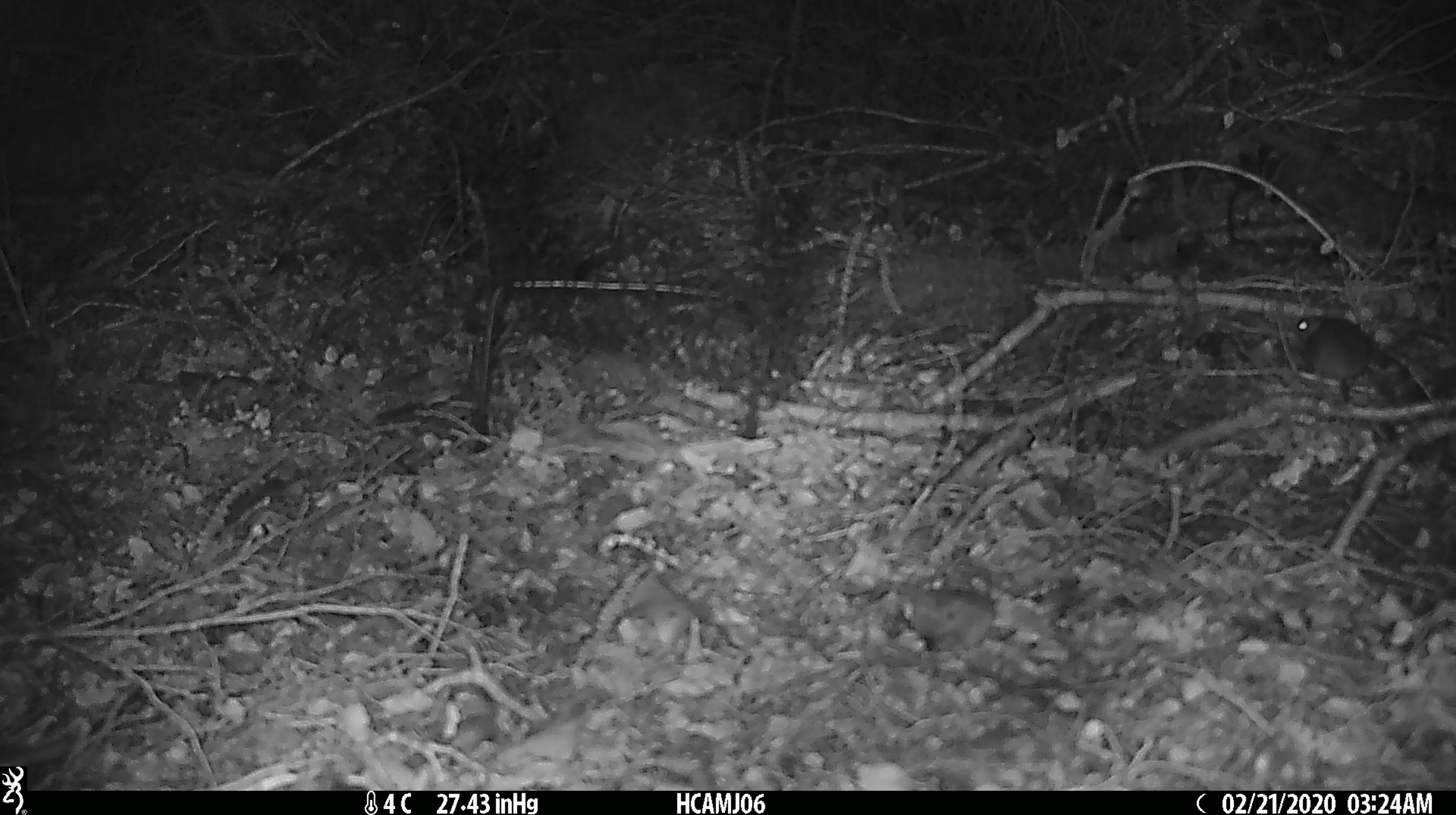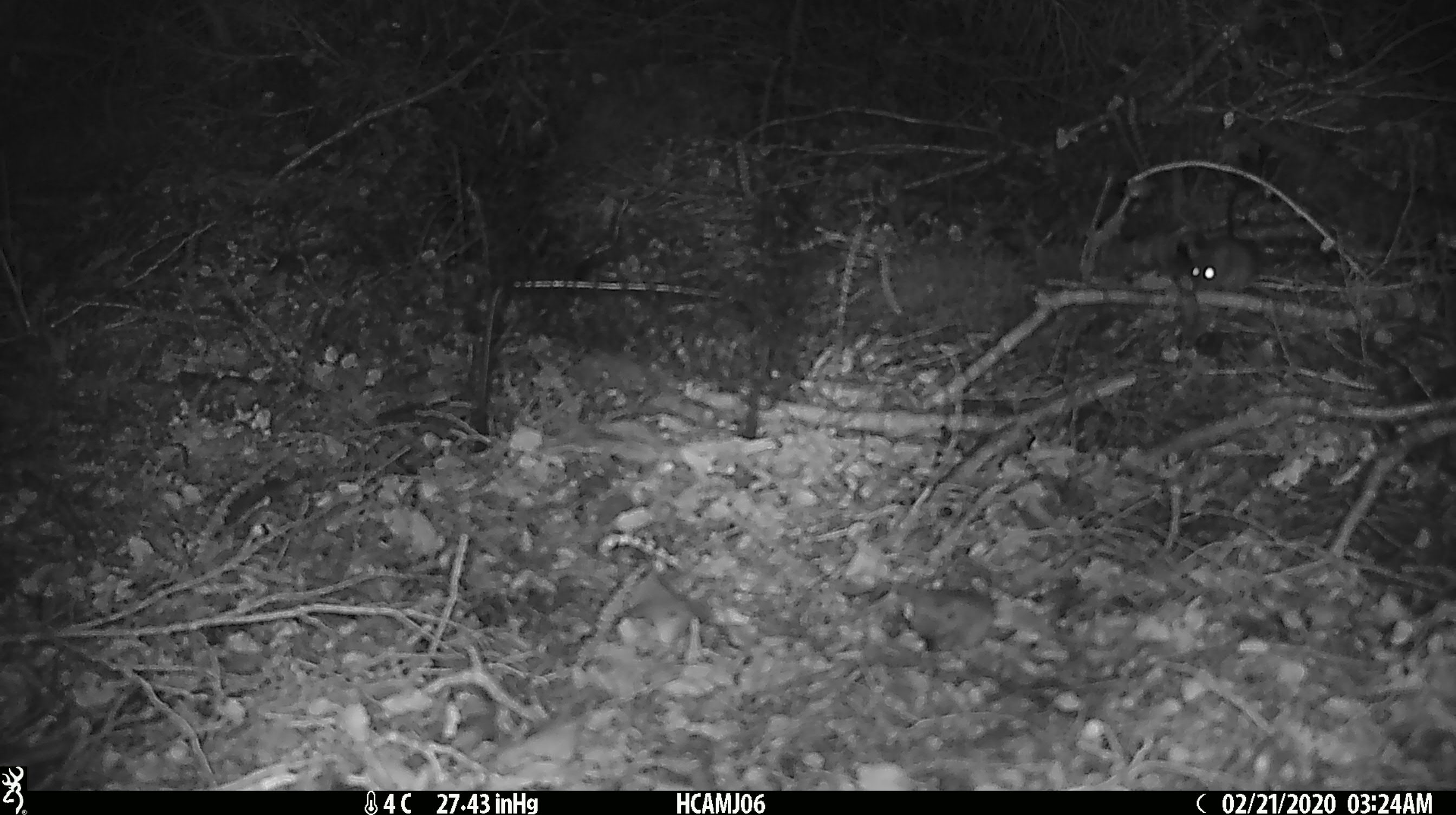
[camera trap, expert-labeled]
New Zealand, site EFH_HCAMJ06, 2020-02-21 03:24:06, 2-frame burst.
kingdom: Animalia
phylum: Chordata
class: Mammalia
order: Rodentia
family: Muridae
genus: Mus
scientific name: Mus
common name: mouse